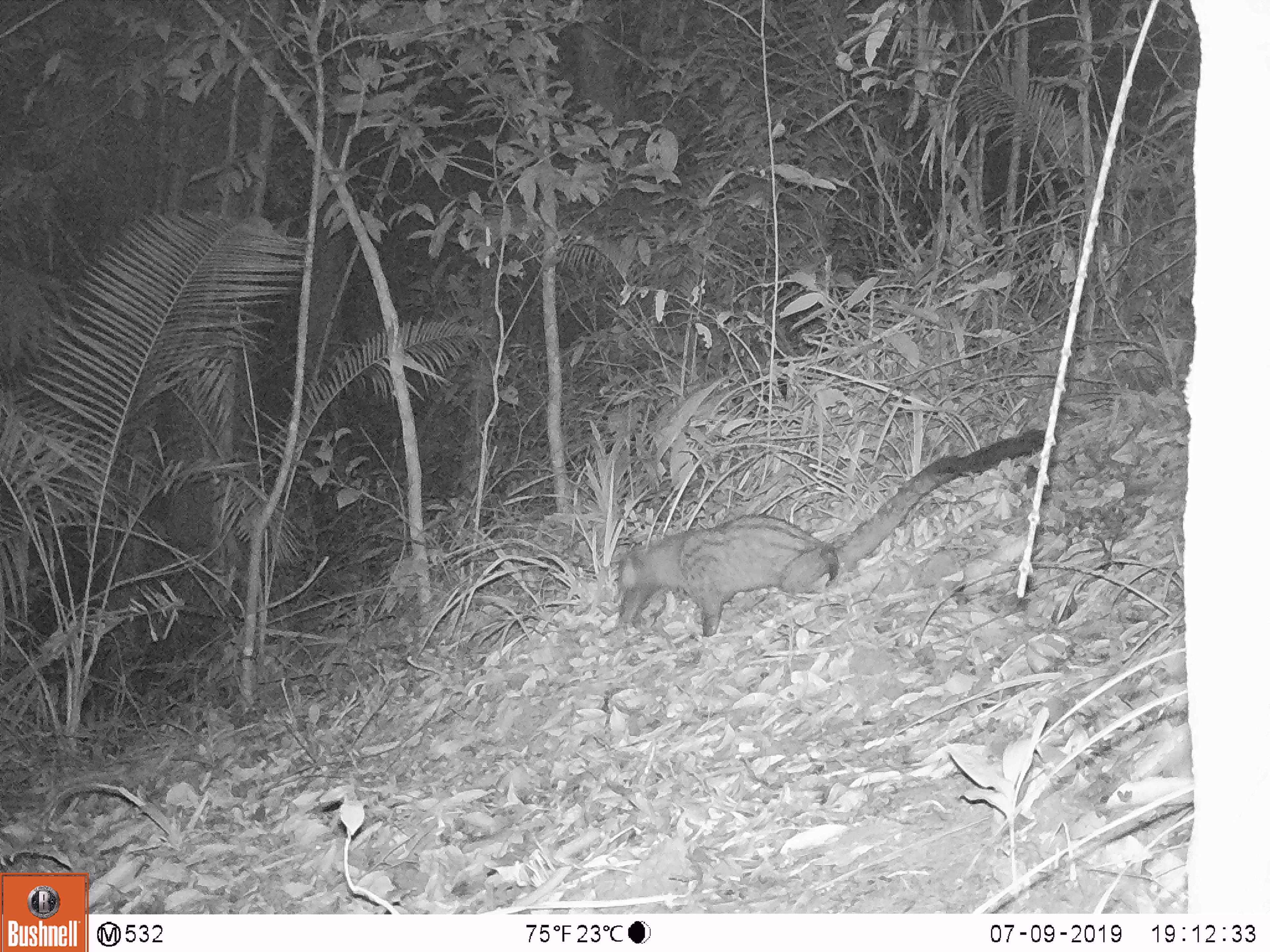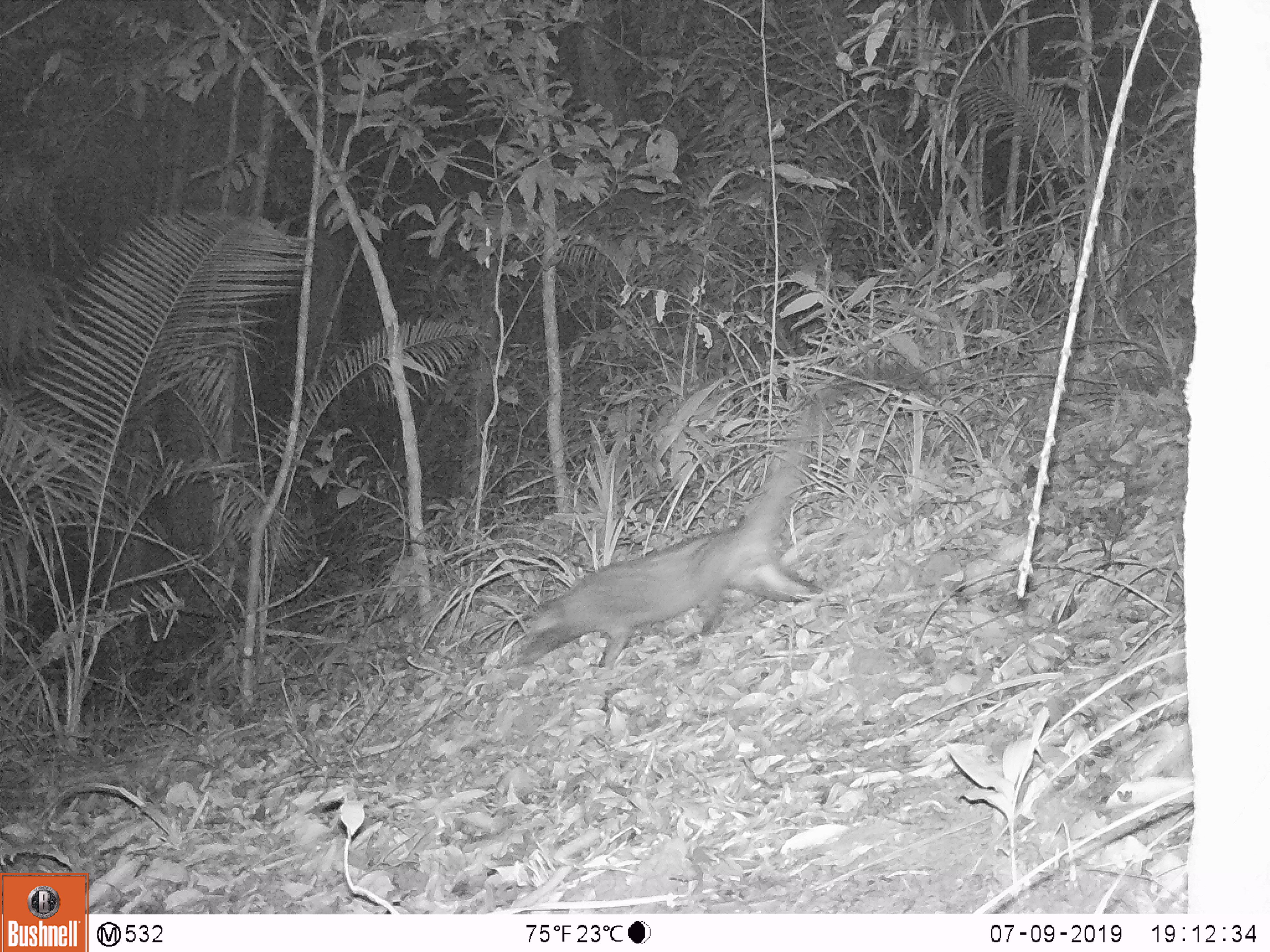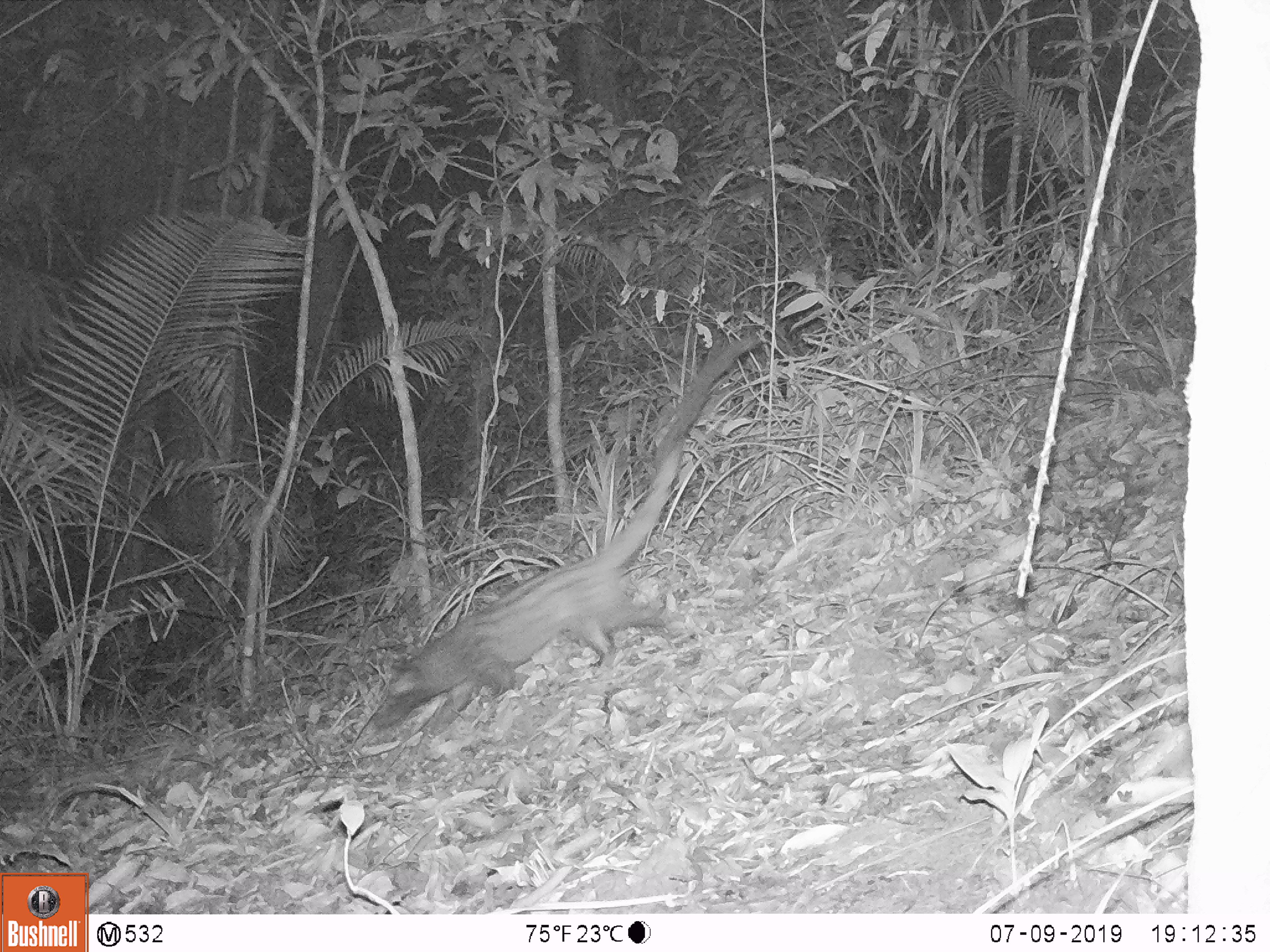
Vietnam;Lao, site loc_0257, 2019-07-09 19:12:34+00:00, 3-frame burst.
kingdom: Animalia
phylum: Chordata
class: Mammalia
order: Carnivora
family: Viverridae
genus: Paradoxurus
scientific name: Paradoxurus hermaphroditus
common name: common palm civet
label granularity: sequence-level